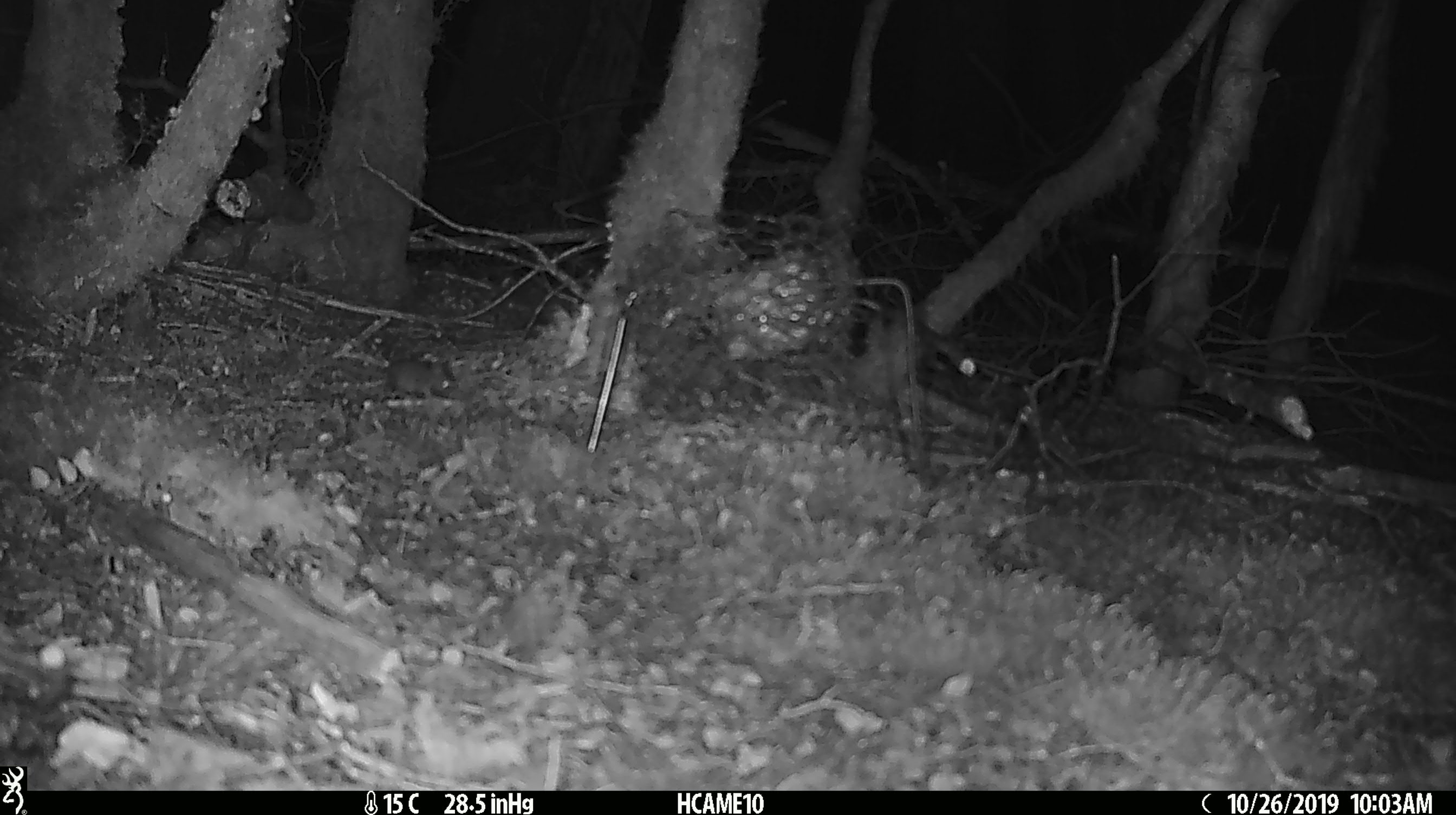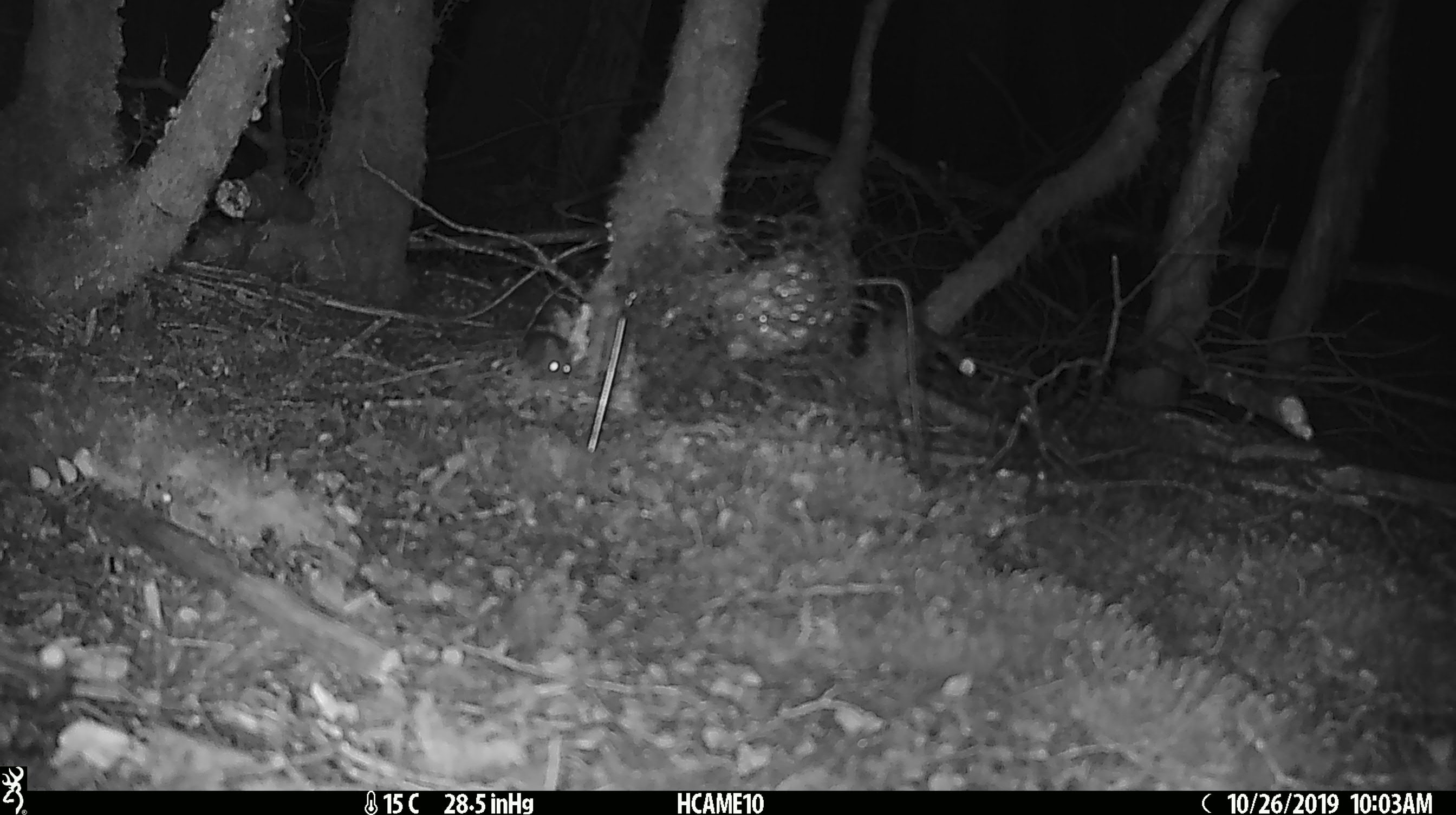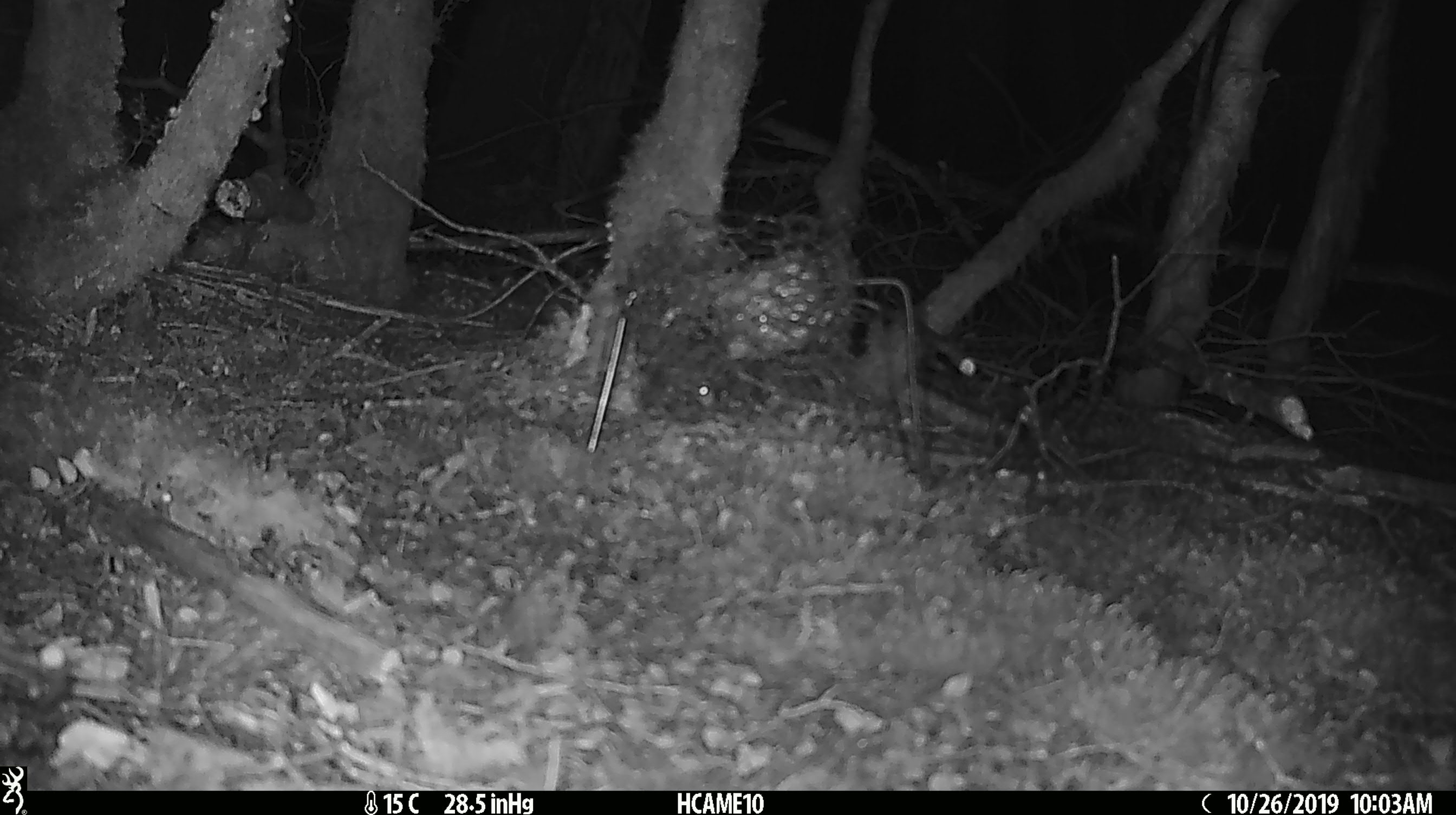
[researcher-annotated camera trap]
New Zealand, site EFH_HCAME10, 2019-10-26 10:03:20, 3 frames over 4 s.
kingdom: Animalia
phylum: Chordata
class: Mammalia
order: Rodentia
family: Muridae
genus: Mus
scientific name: Mus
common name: mouse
Mouse (Mus).